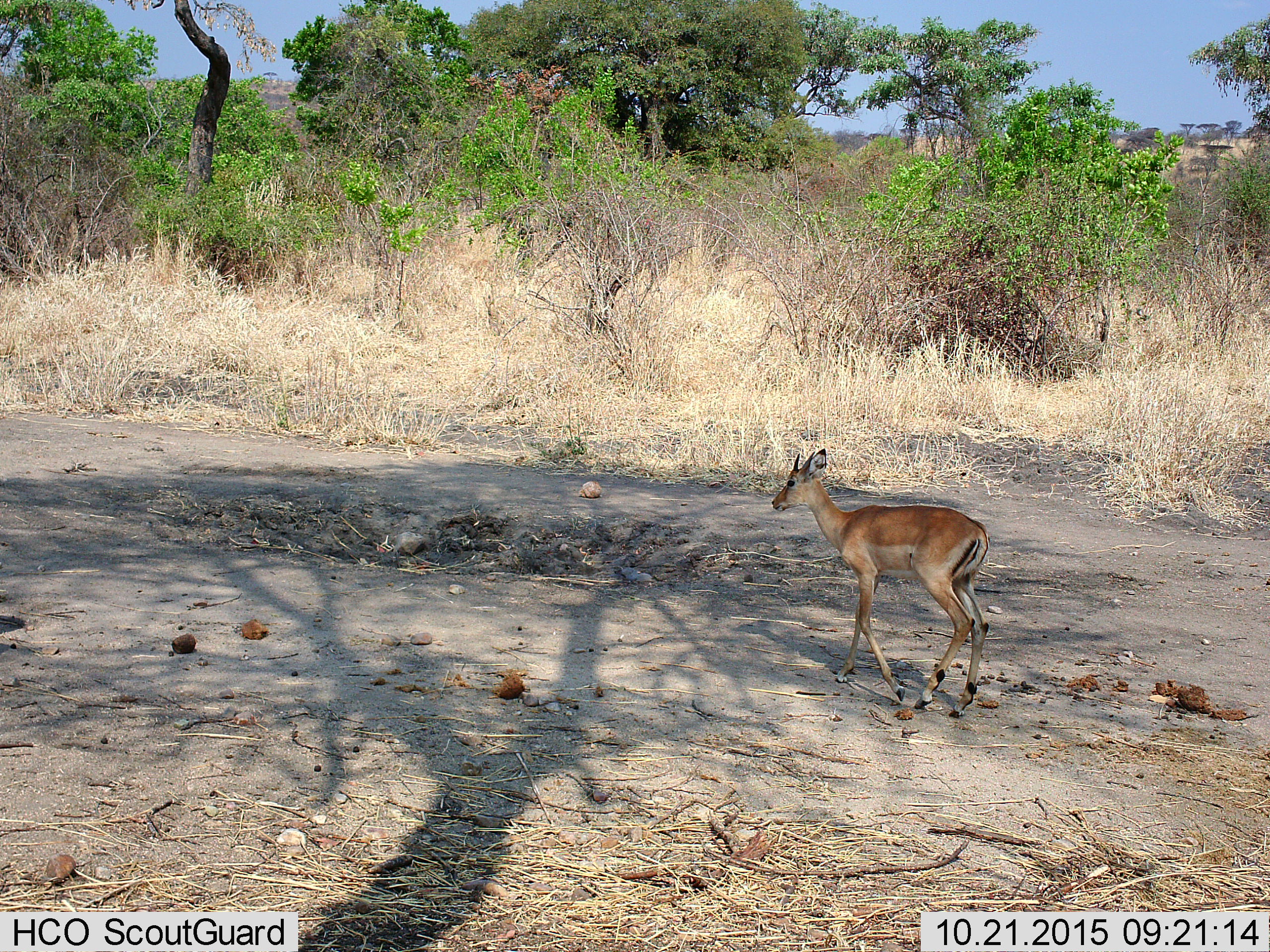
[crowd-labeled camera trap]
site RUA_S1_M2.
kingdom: Animalia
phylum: Chordata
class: Mammalia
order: Artiodactyla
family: Bovidae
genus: Aepyceros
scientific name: Aepyceros melampus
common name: impala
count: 1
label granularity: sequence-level